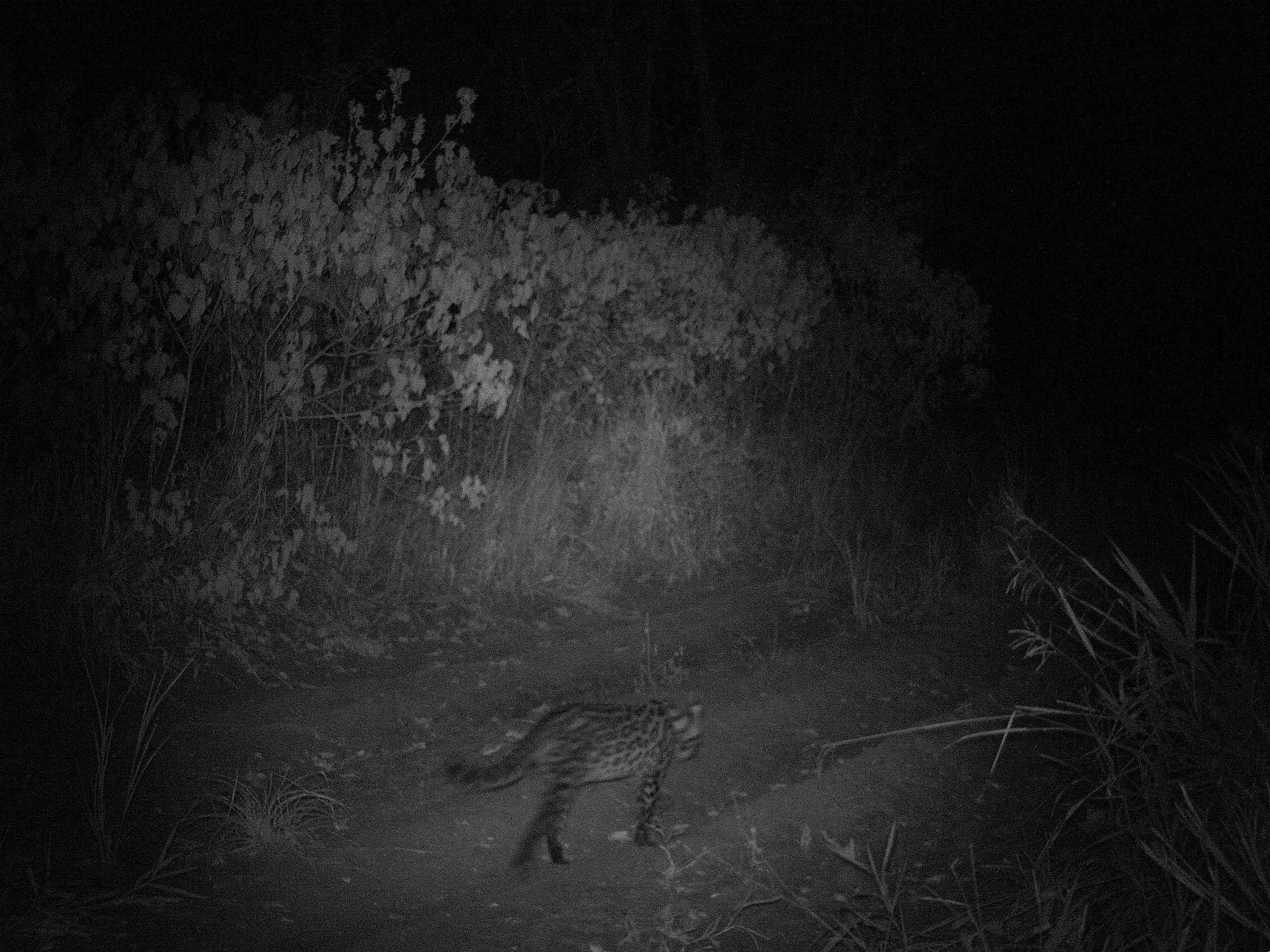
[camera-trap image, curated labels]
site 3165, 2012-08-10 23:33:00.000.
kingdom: Animalia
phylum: Chordata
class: Mammalia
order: Carnivora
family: Felidae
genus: Leopardus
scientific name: Leopardus pardalis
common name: ocelot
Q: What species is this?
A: Leopardus pardalis (ocelot).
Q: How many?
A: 1.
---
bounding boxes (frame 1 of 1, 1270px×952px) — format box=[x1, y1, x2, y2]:
leopardus pardalis: box=[445, 699, 704, 876]